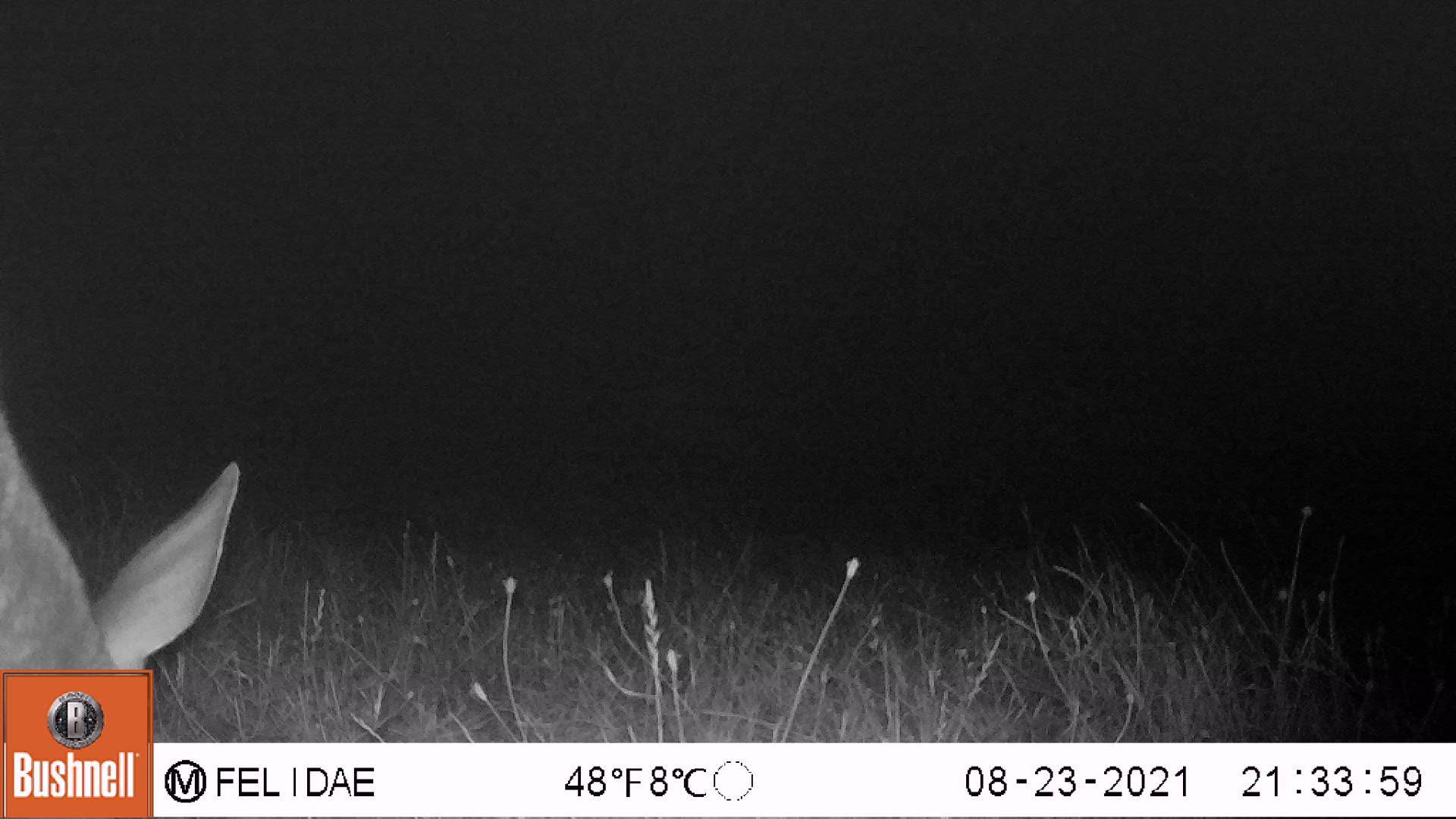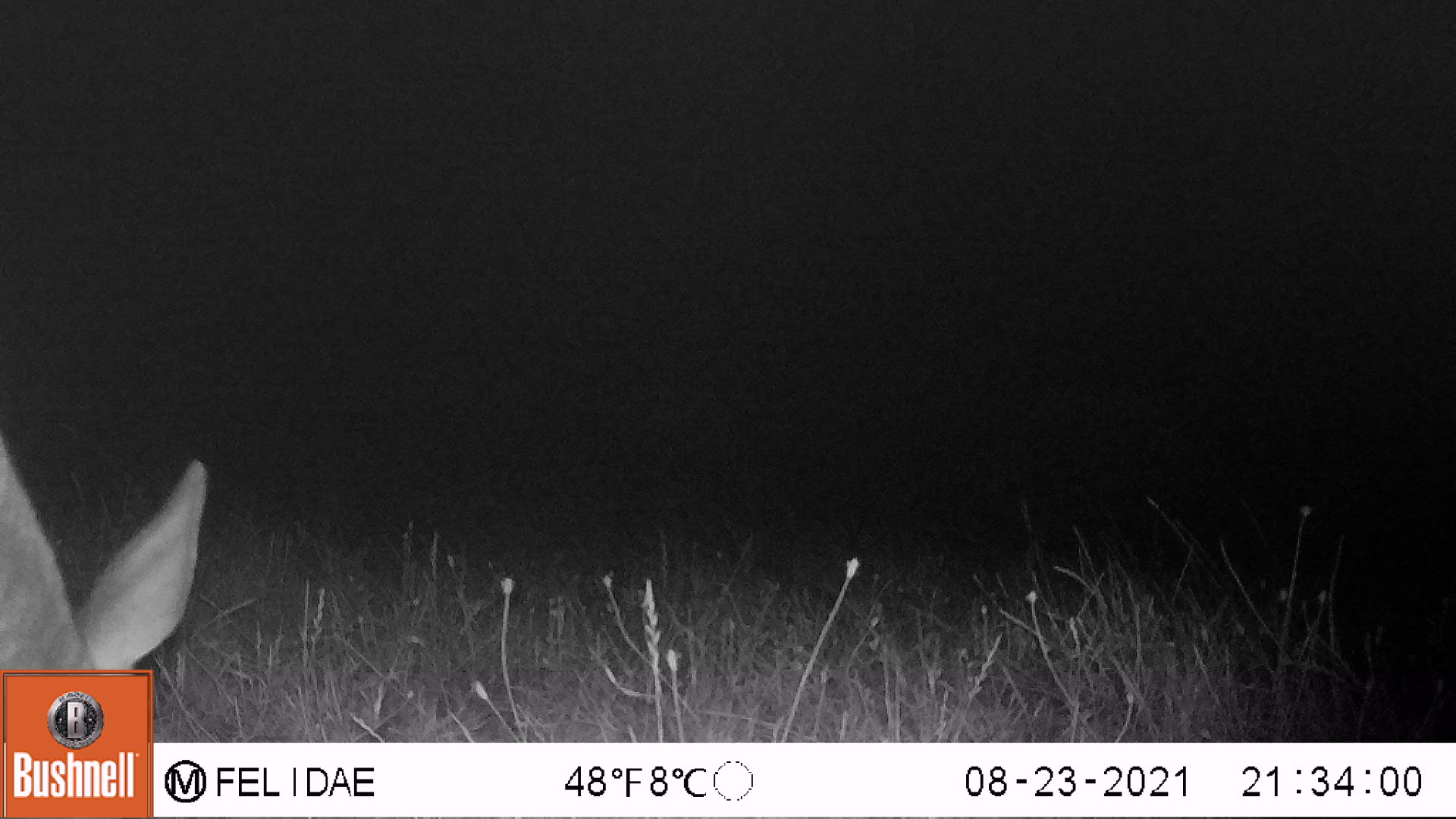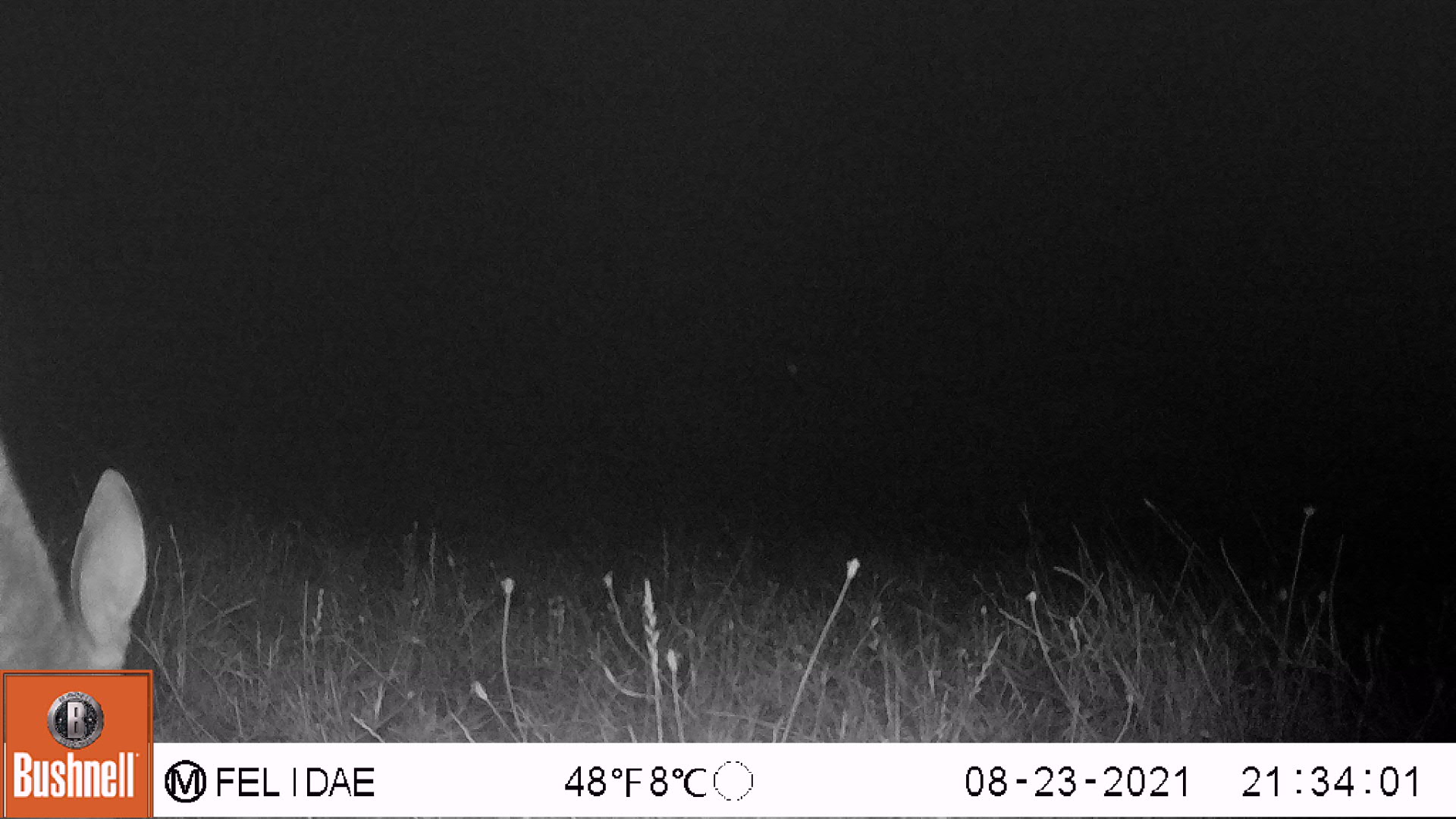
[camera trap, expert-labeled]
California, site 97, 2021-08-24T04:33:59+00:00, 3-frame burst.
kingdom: Animalia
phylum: Chordata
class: Mammalia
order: Artiodactyla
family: Cervidae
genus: Odocoileus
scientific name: Odocoileus hemionus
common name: mule deer